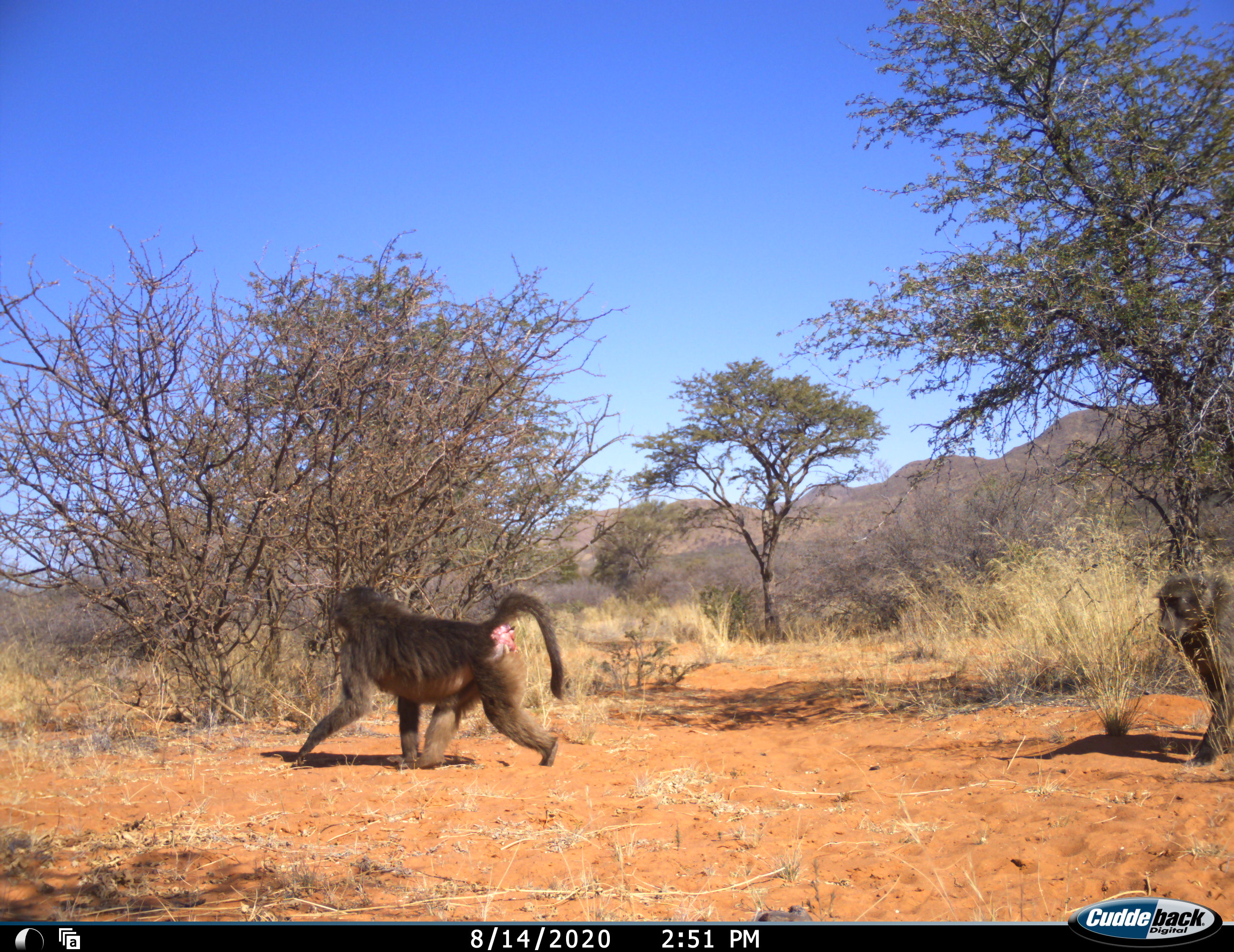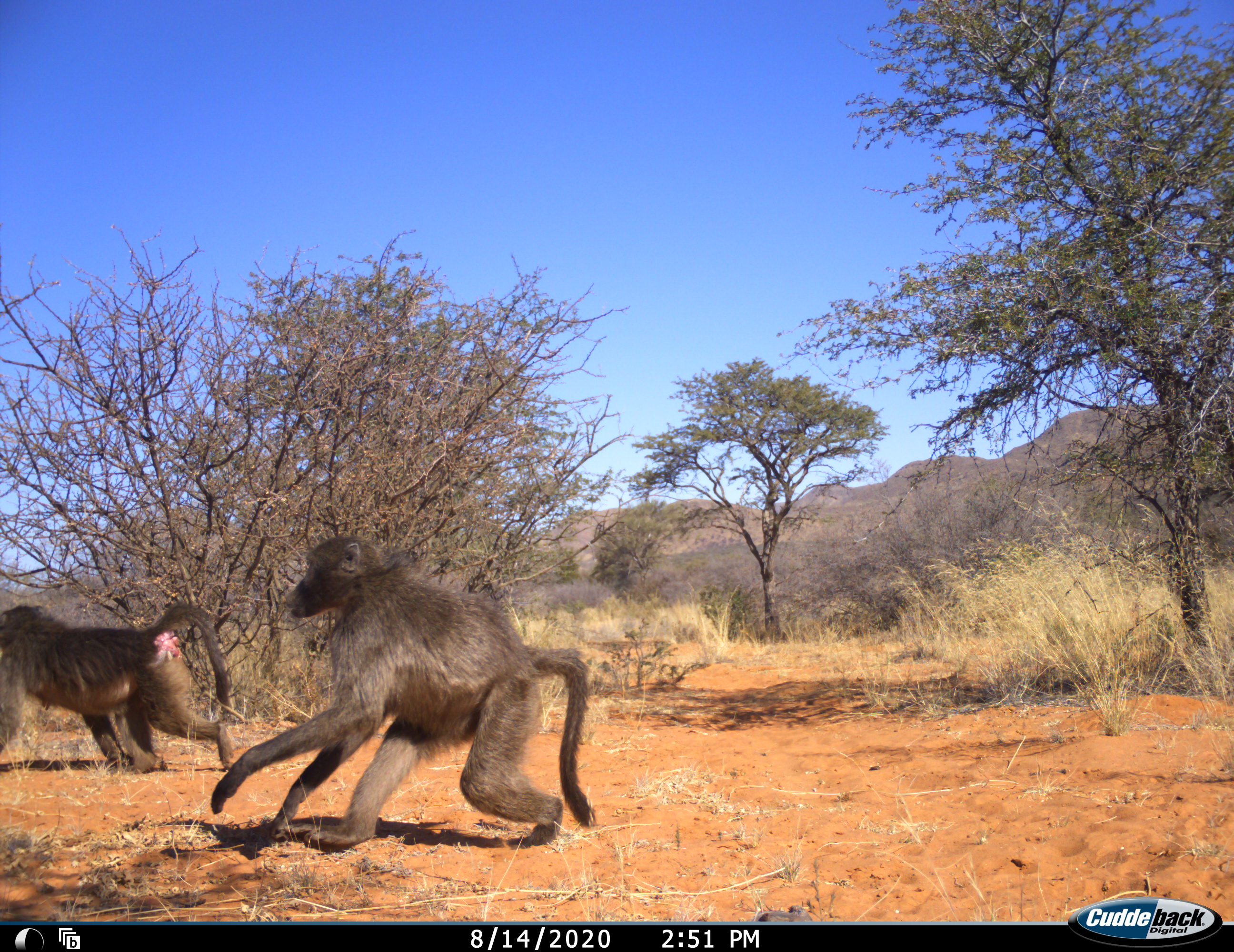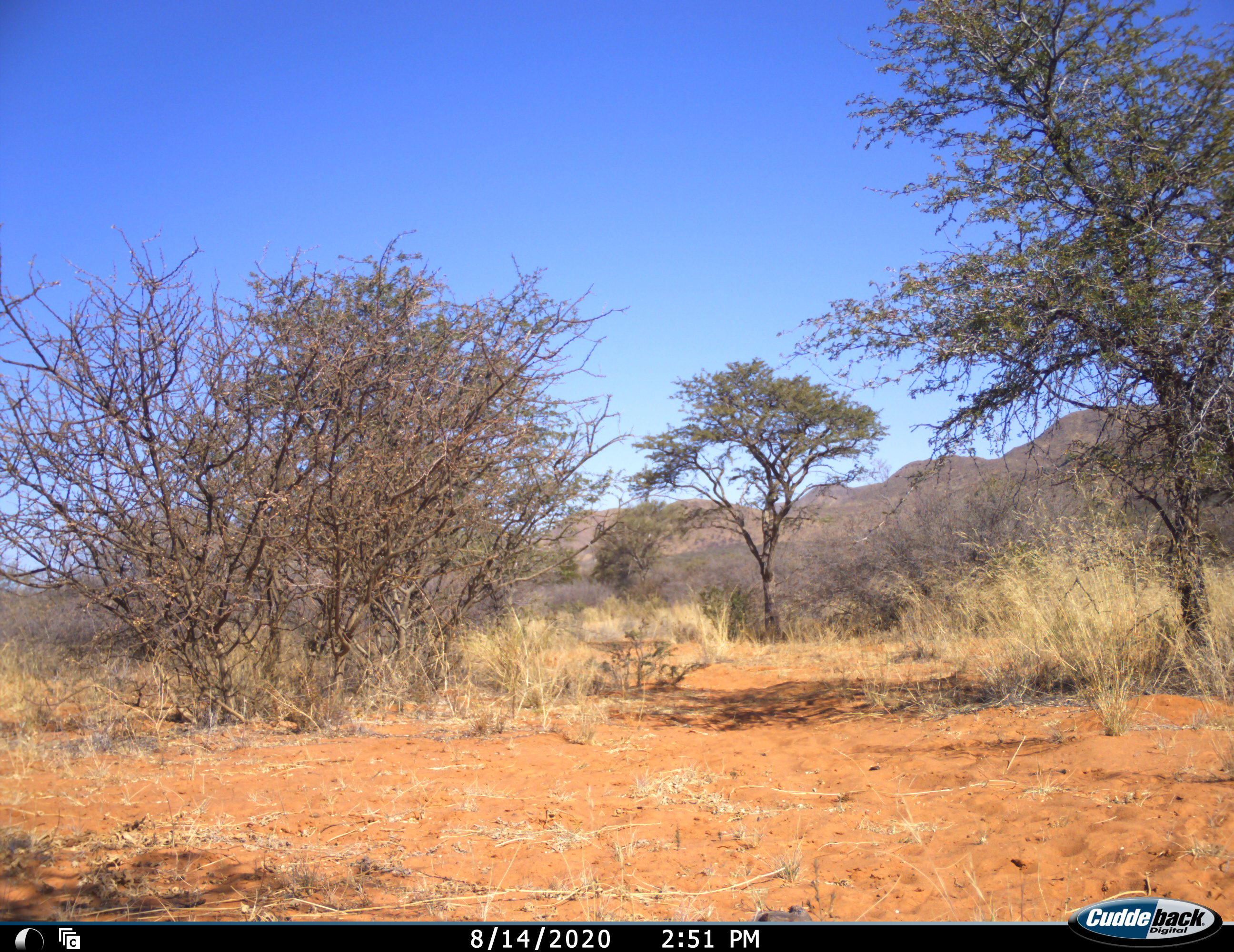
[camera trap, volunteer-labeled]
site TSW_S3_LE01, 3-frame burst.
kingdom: Animalia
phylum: Chordata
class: Mammalia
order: Primates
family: Cercopithecidae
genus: Papio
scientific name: Papio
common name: baboon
Baboon (Papio), count 2. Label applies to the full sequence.